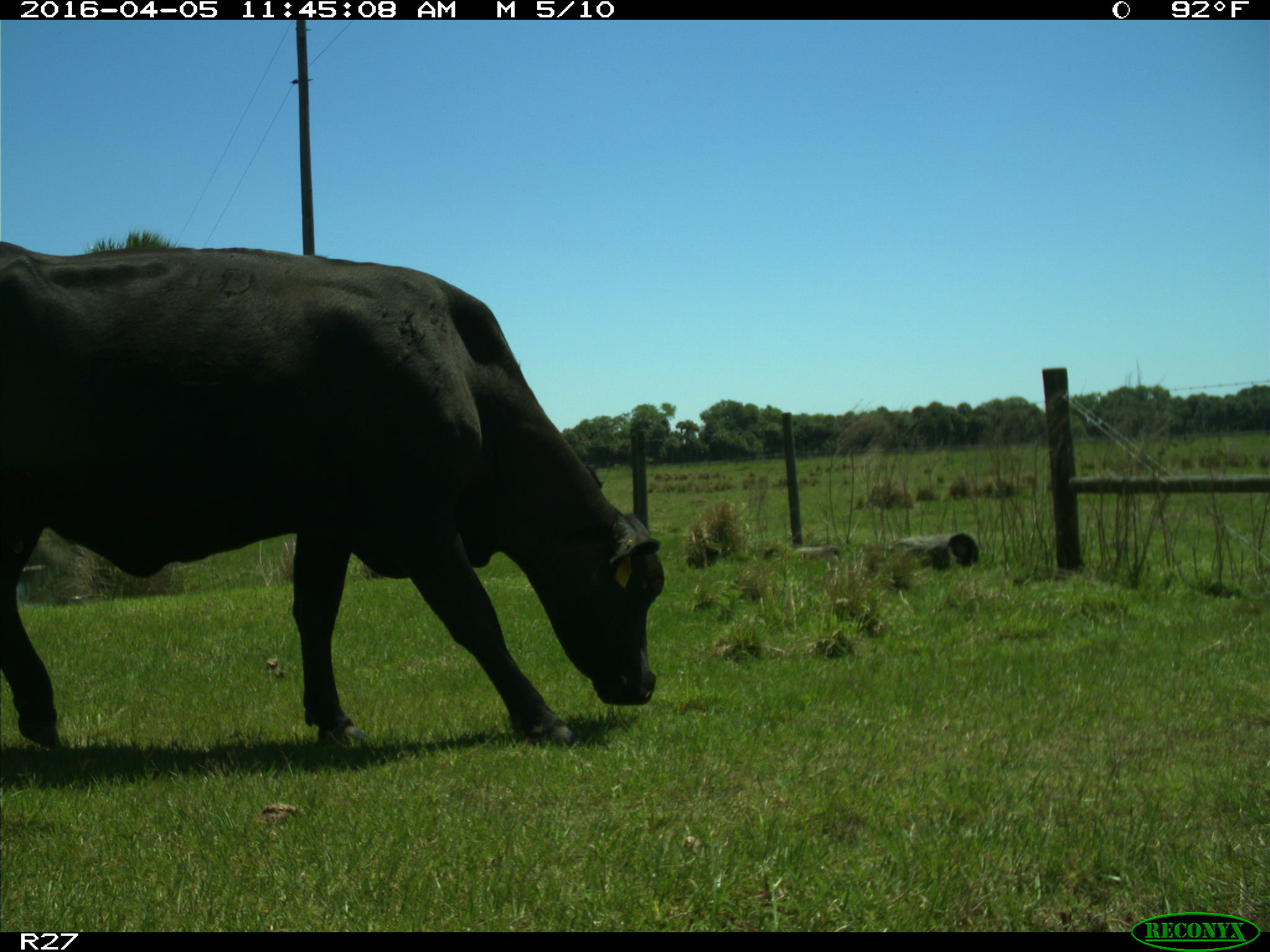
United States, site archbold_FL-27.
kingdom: Animalia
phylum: Chordata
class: Mammalia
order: Artiodactyla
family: Bovidae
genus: Bos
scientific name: Bos taurus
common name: domestic cow